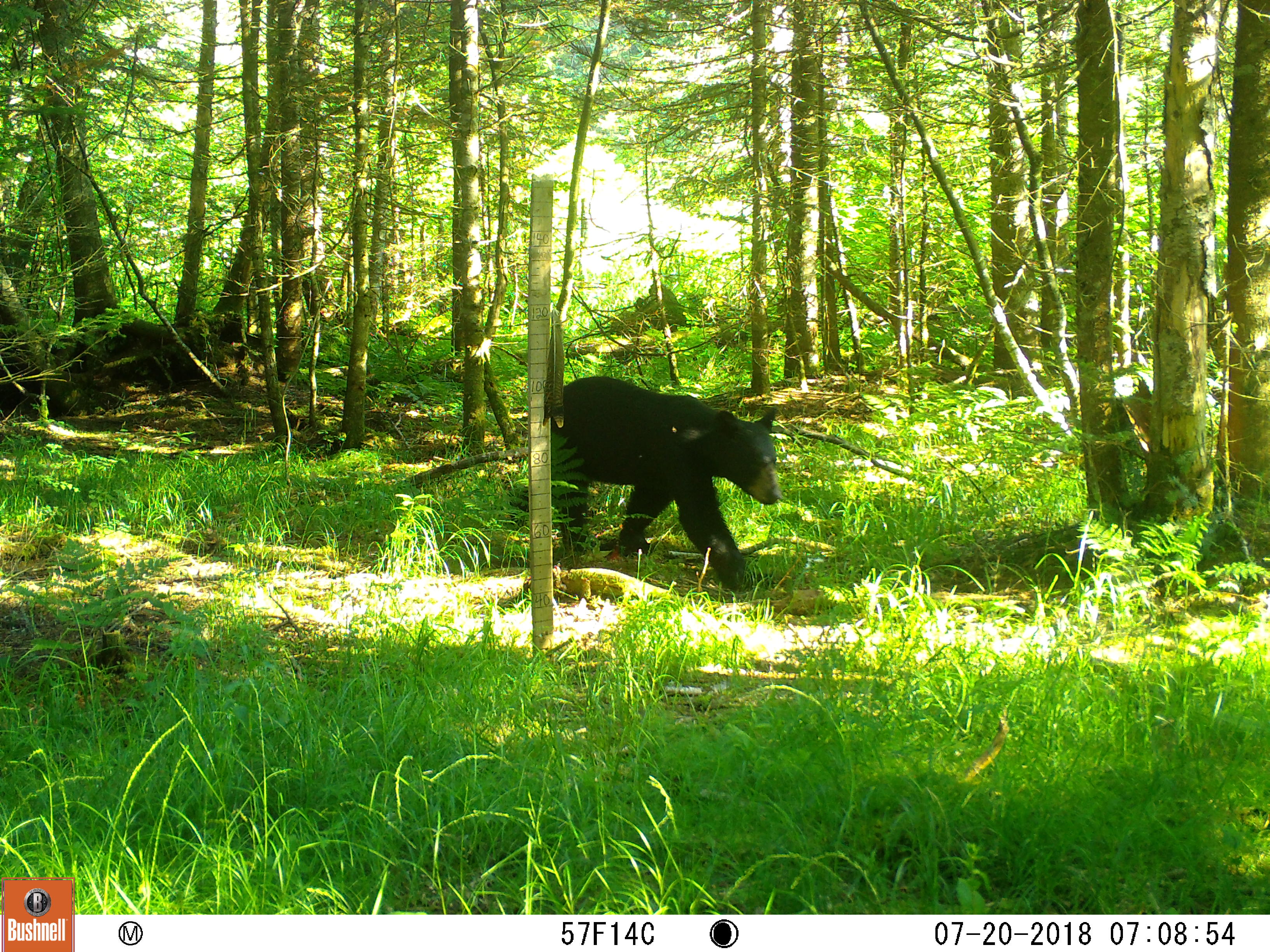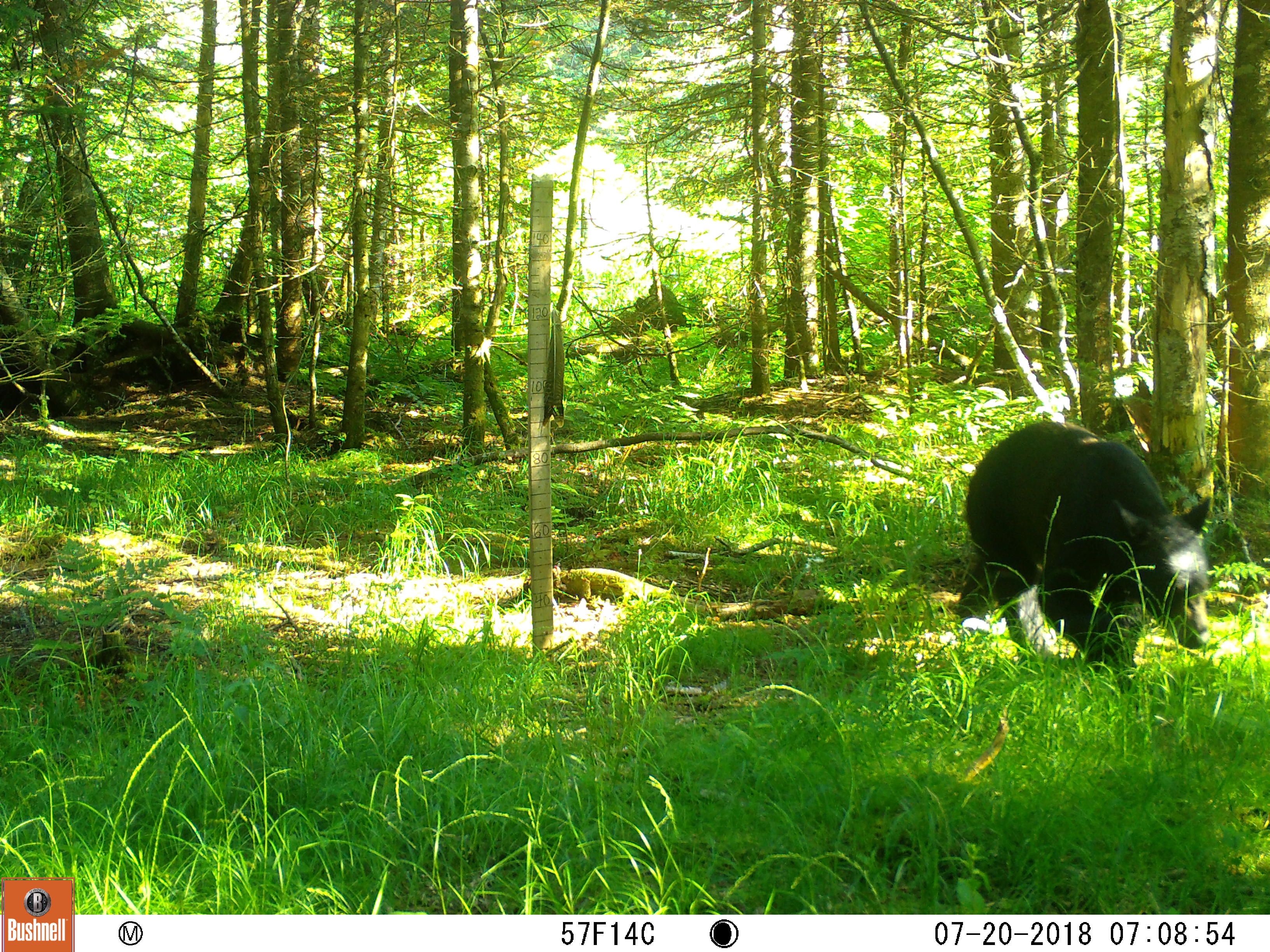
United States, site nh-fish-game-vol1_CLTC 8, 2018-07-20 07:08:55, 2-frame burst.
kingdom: Animalia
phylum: Chordata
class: Mammalia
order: Carnivora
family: Ursidae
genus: Ursus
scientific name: Ursus americanus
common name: black bear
Black bear (Ursus americanus).